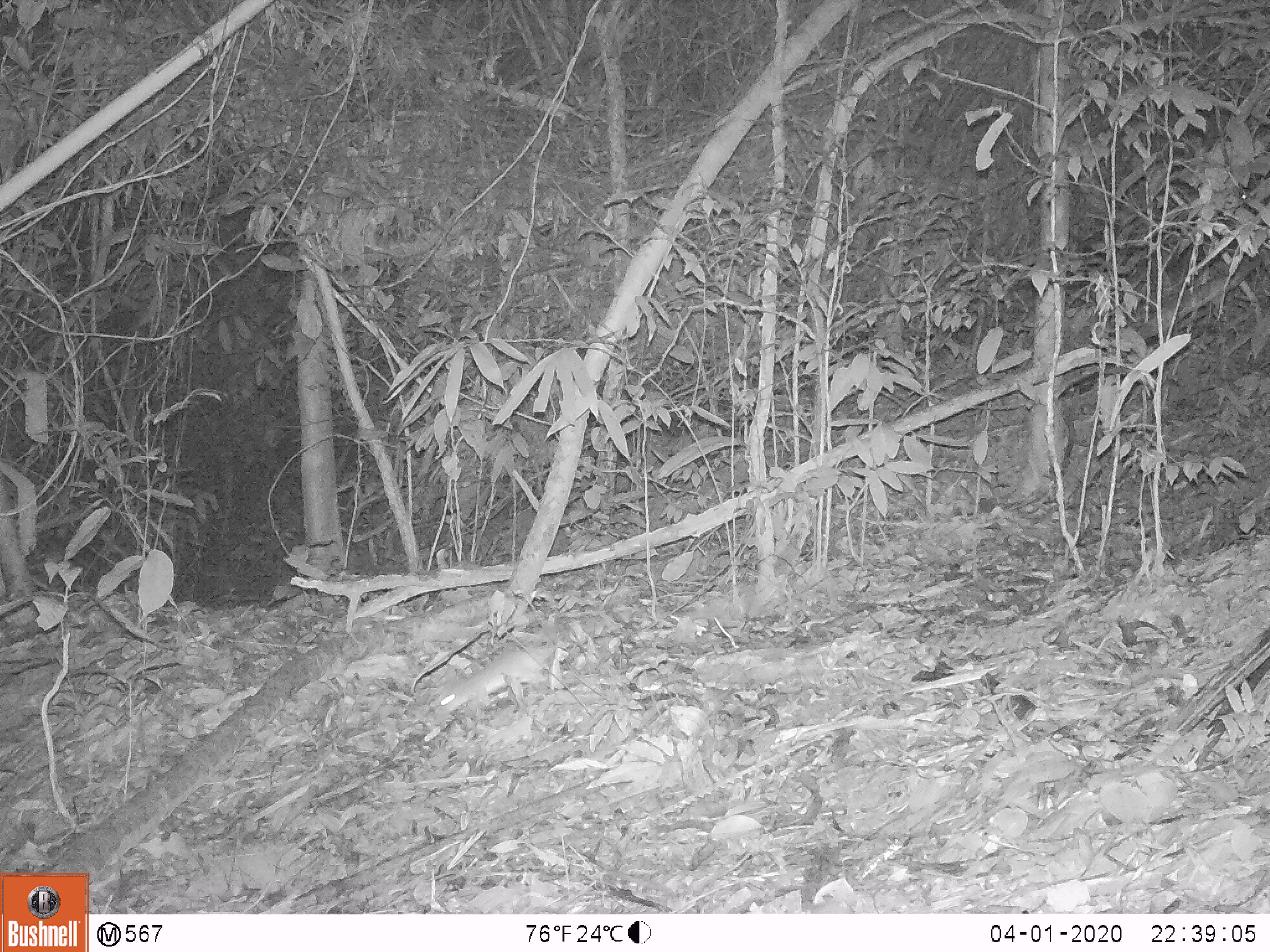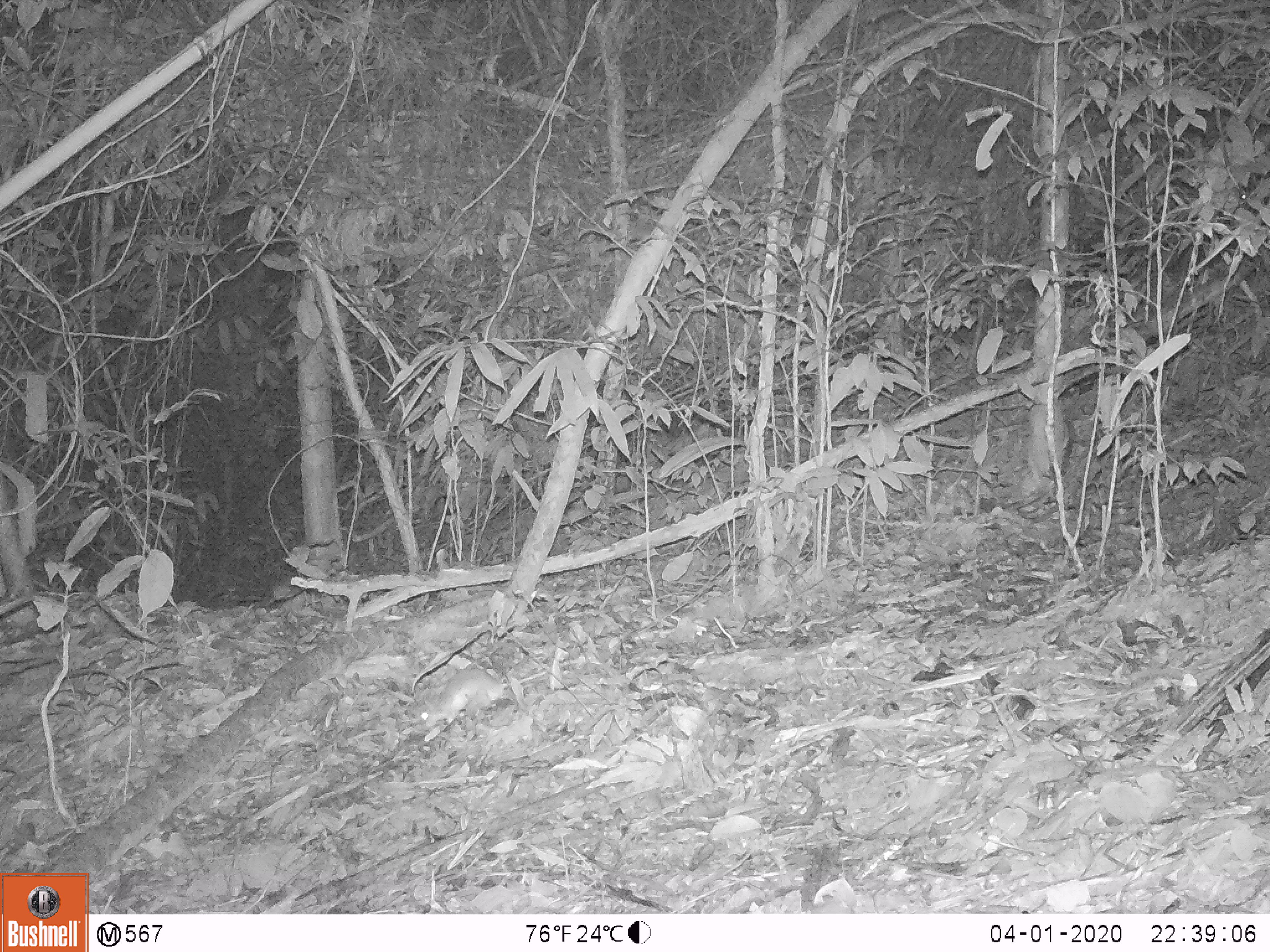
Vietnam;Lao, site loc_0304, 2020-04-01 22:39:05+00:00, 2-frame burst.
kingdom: Animalia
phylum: Chordata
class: Mammalia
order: Rodentia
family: Muridae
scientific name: Muridae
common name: old-world mice and rats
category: unidentified murid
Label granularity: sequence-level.